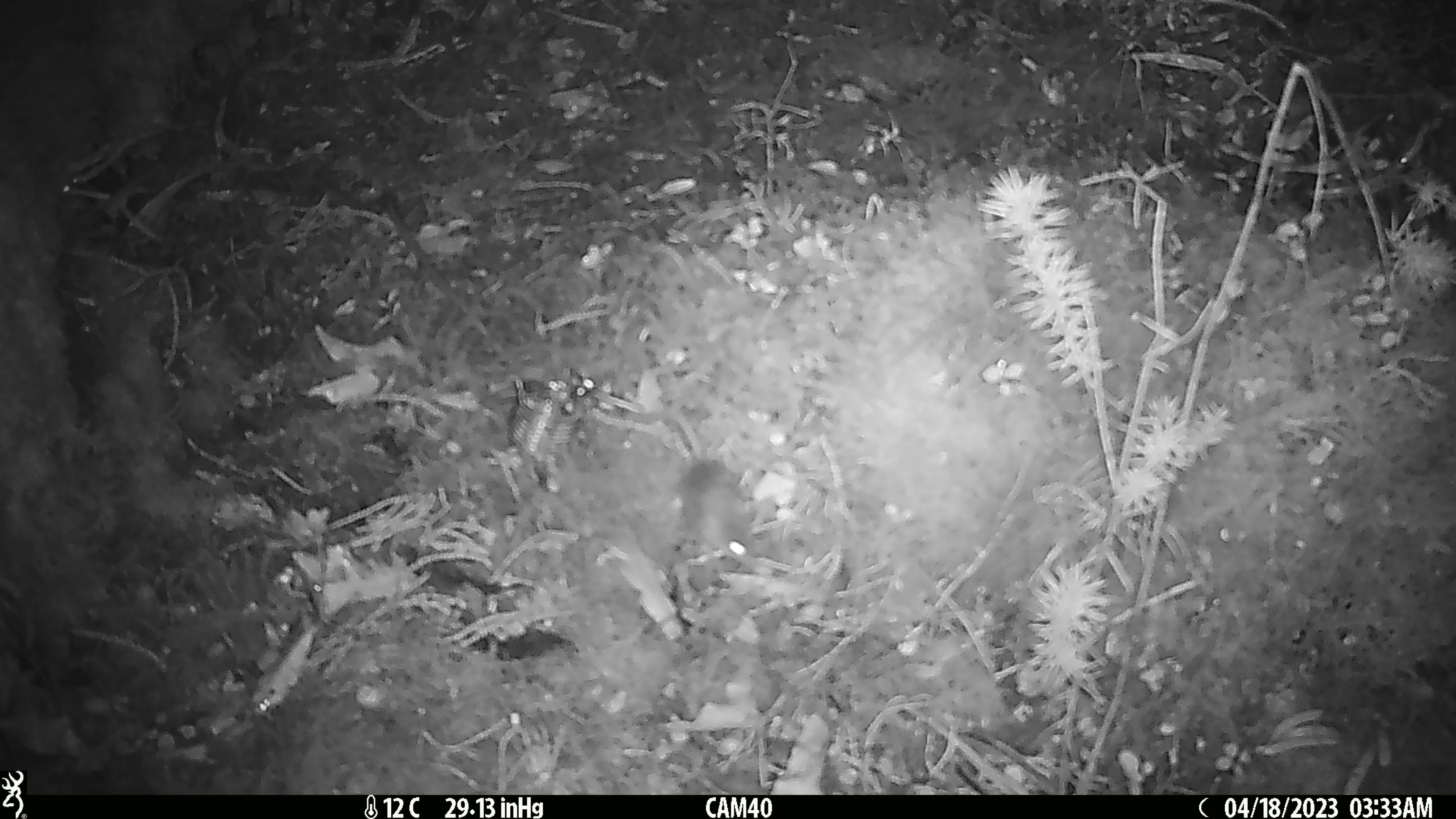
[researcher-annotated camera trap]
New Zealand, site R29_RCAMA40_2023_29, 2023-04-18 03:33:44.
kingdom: Animalia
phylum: Chordata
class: Mammalia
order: Rodentia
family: Muridae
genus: Mus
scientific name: Mus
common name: mouse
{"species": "mouse (Mus)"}